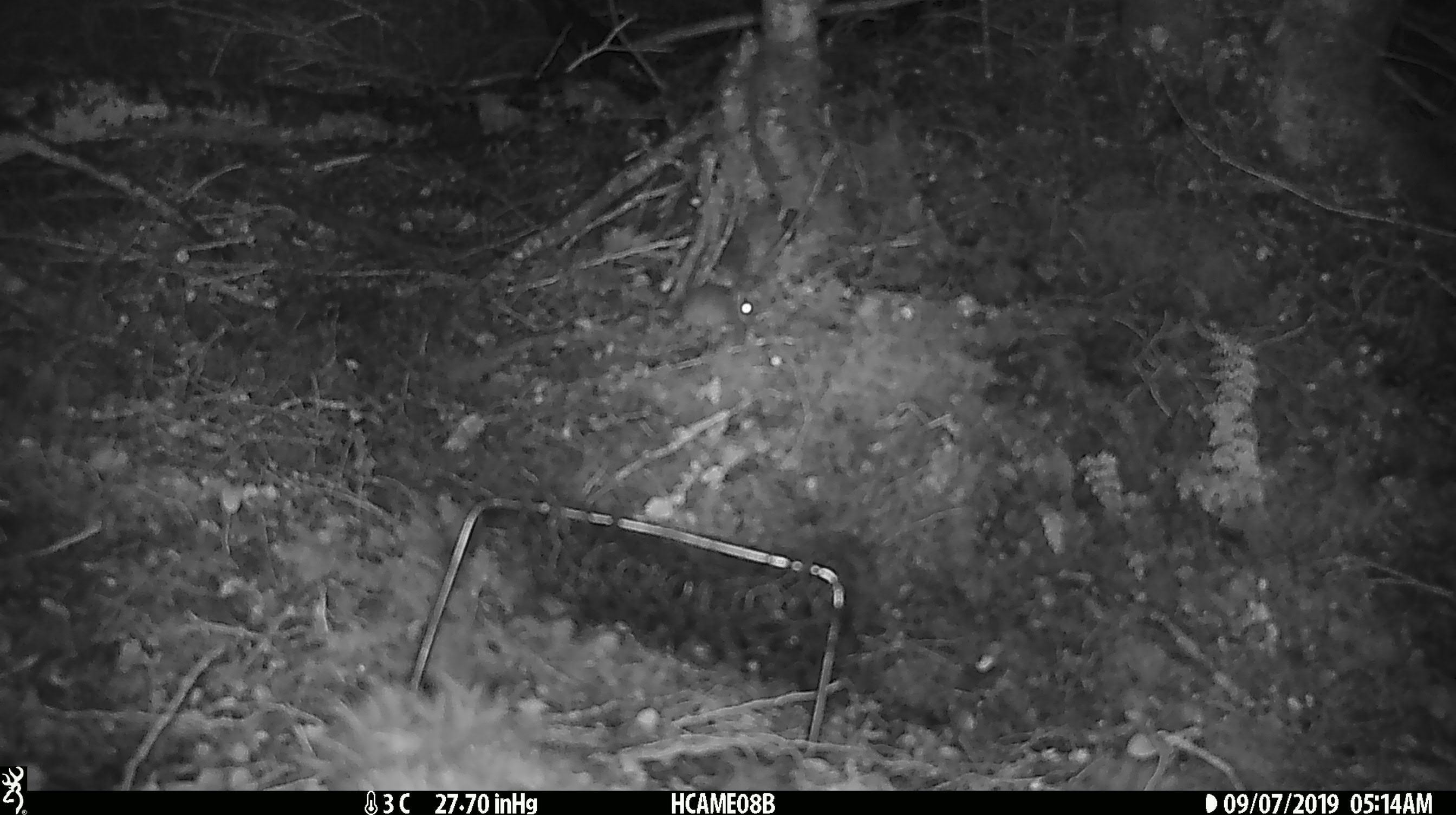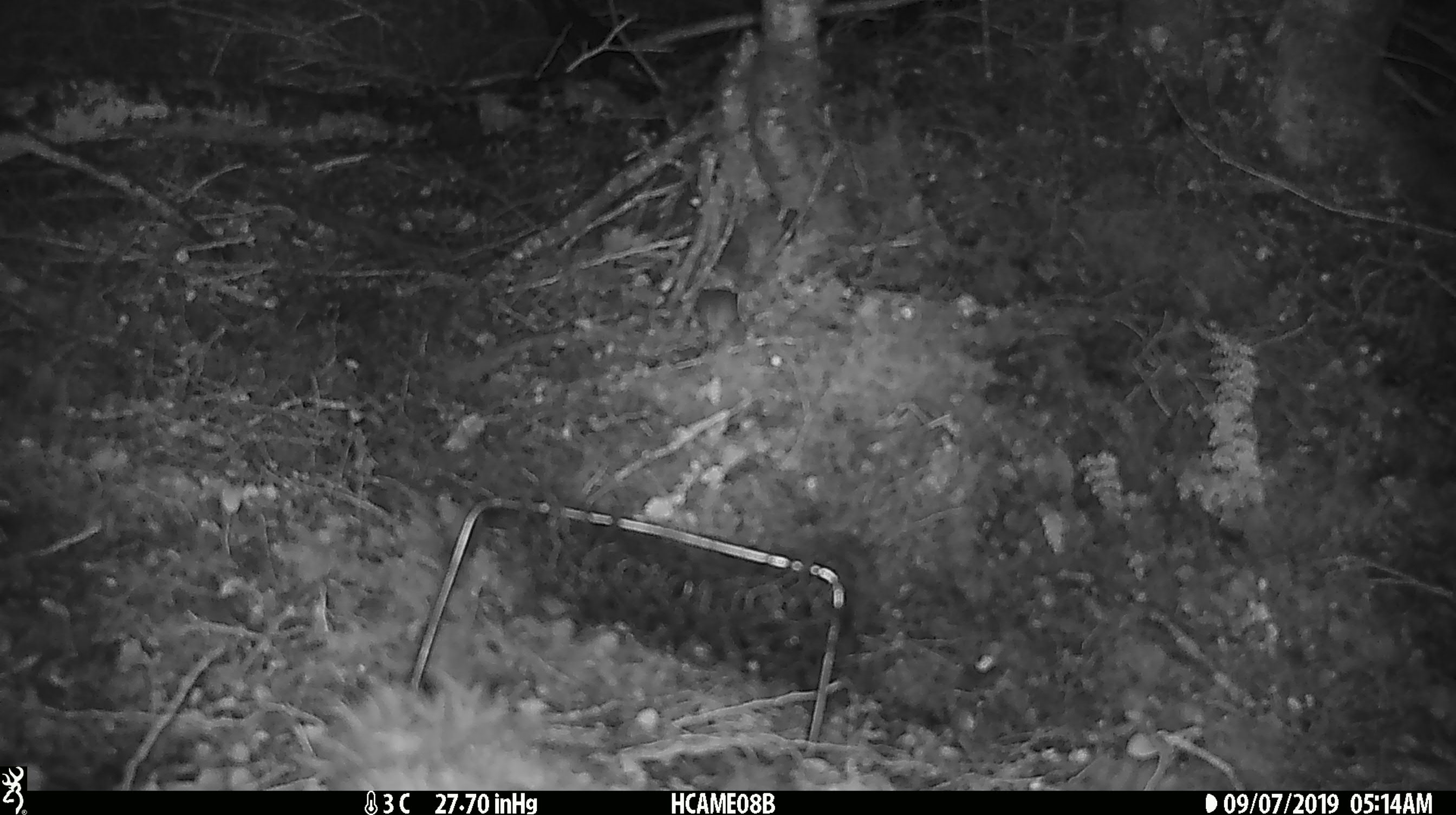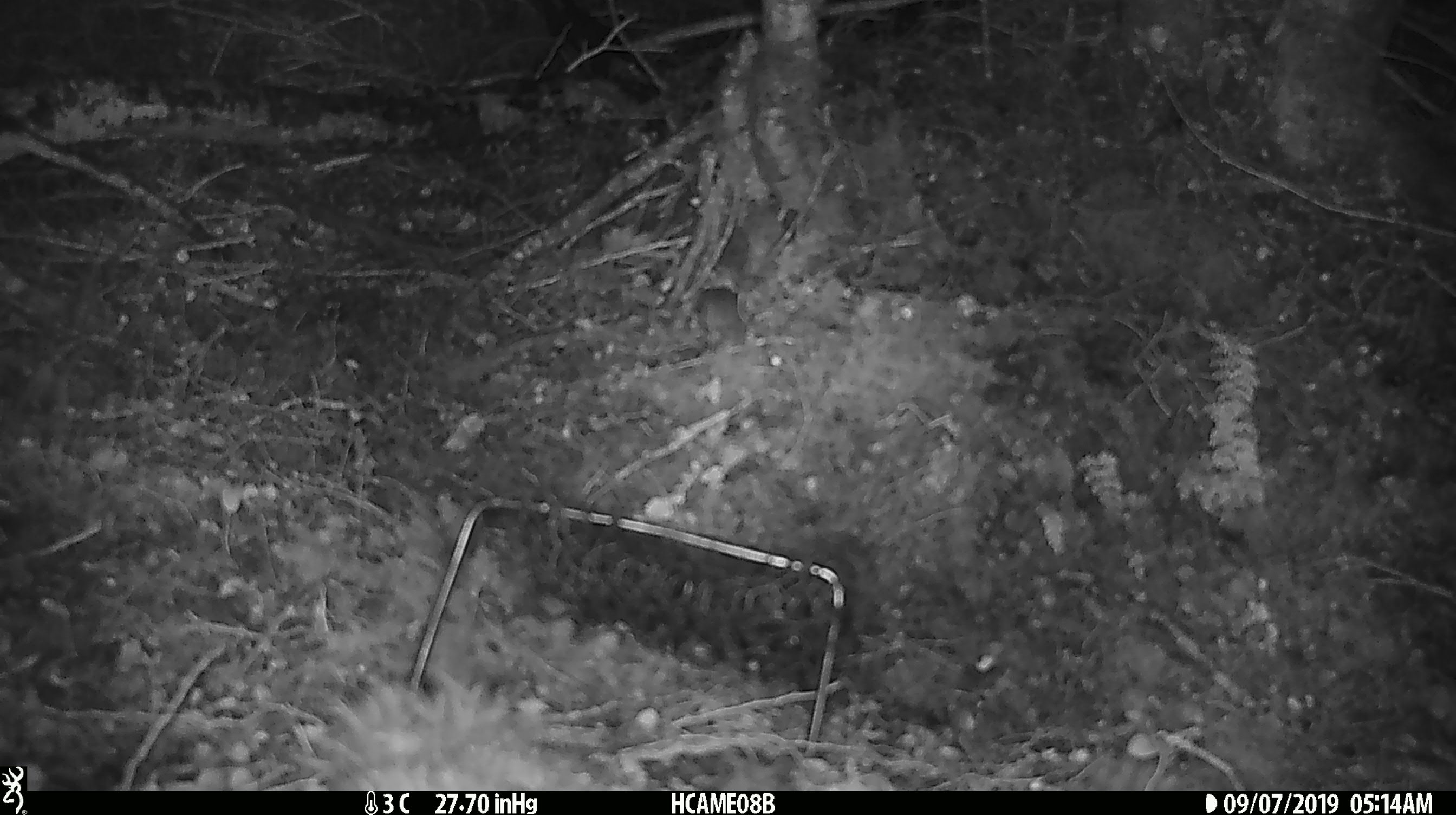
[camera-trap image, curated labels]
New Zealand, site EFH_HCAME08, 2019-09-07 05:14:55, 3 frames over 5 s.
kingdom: Animalia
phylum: Chordata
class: Mammalia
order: Rodentia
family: Muridae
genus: Mus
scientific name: Mus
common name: mouse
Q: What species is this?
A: Mouse (Mus).